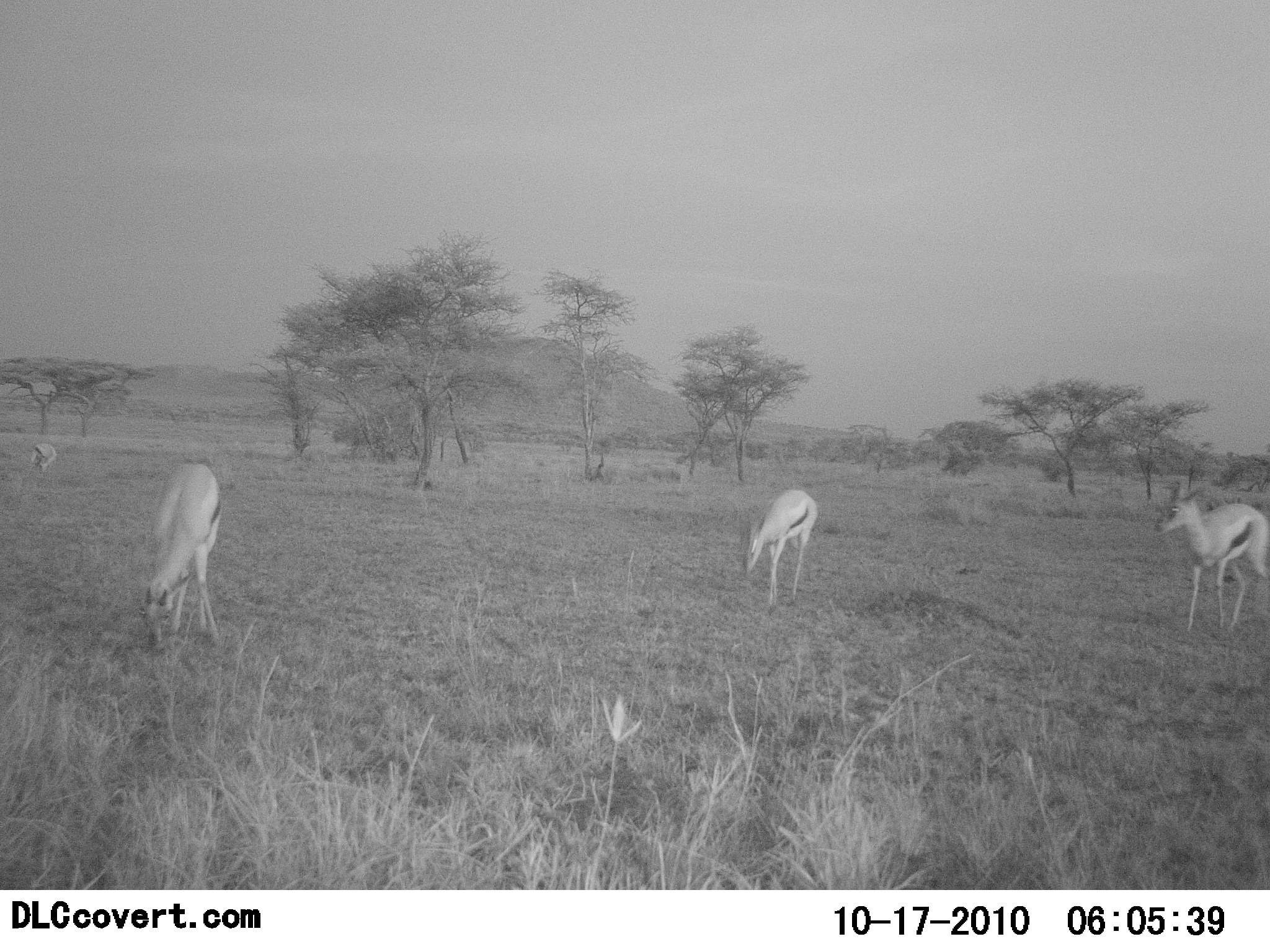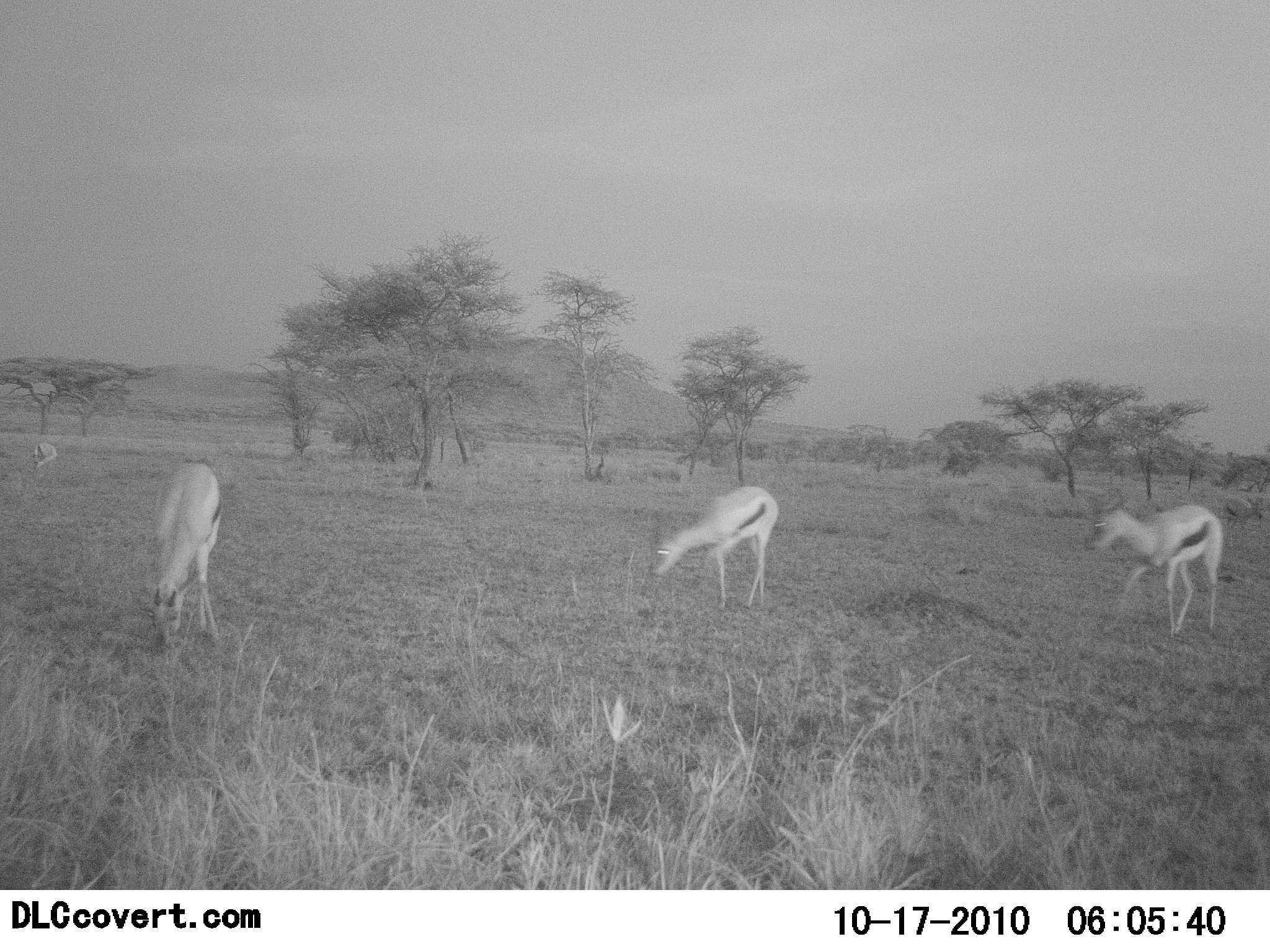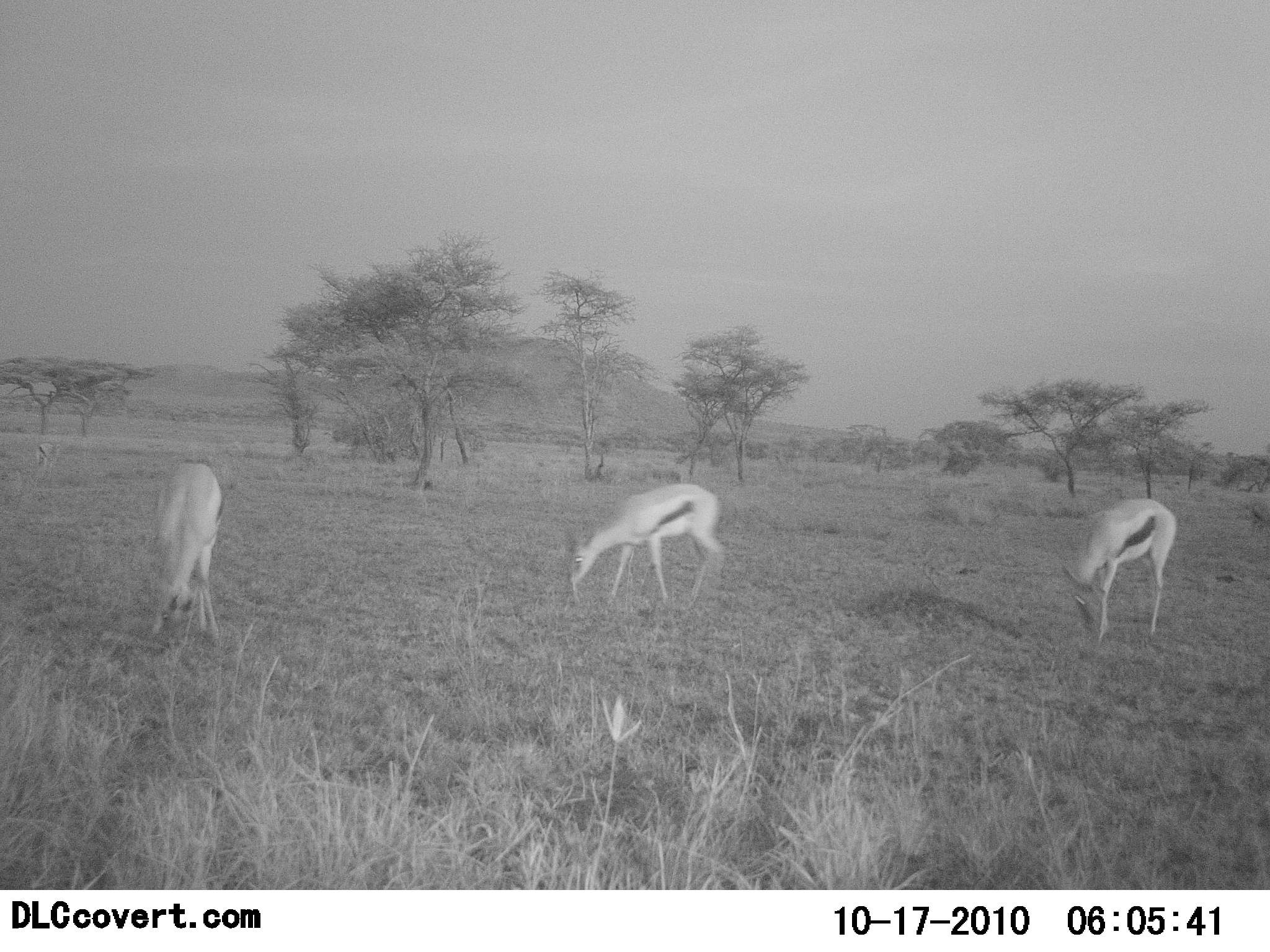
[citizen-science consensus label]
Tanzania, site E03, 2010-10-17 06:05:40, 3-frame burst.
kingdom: Animalia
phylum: Chordata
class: Mammalia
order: Artiodactyla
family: Bovidae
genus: Eudorcas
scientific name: Eudorcas thomsonii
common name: thomson's gazelle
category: gazellethomsons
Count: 4.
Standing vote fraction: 29%.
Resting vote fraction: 0%.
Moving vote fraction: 64%.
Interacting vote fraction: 0%.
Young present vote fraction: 0%.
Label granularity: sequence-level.